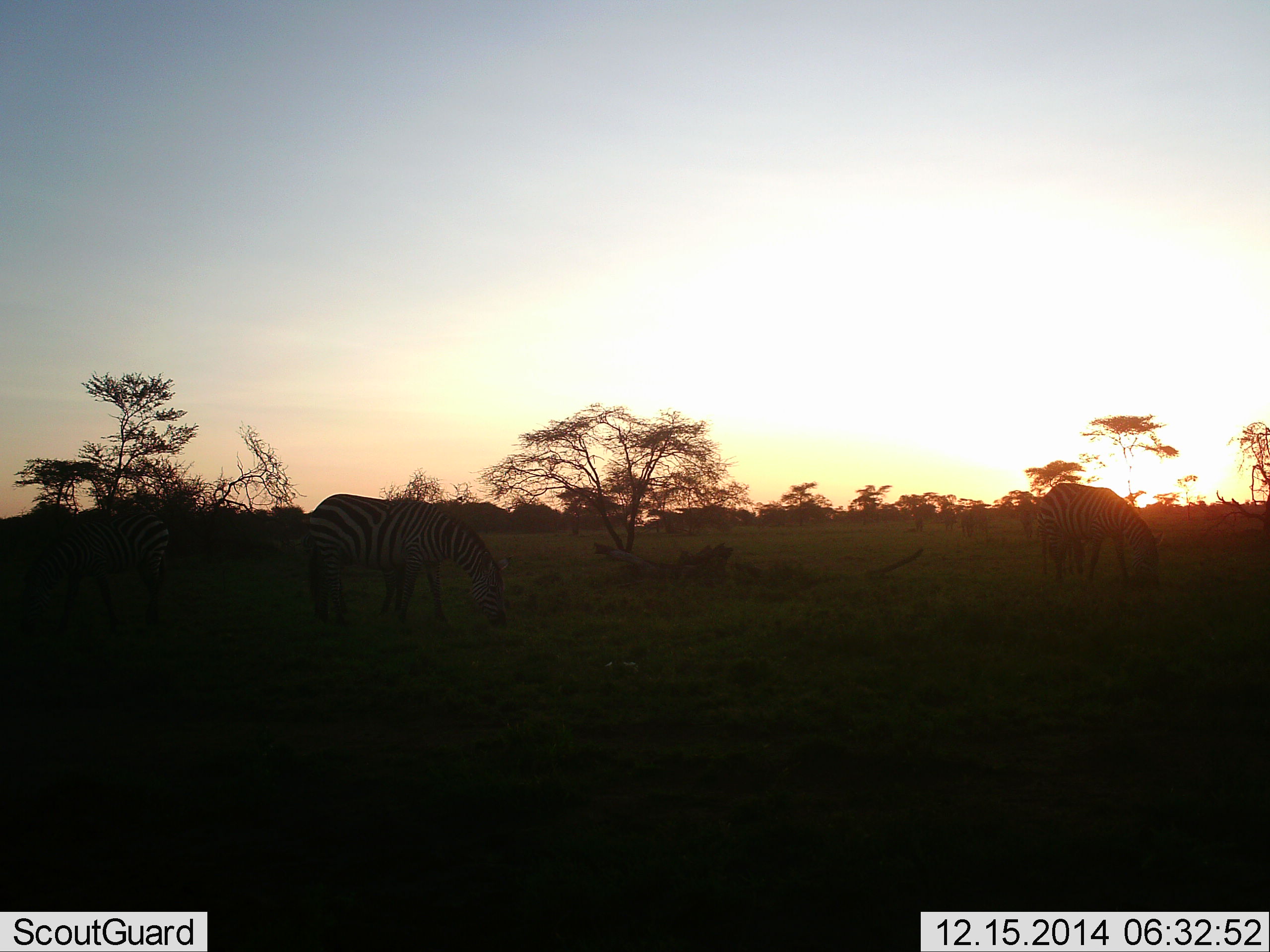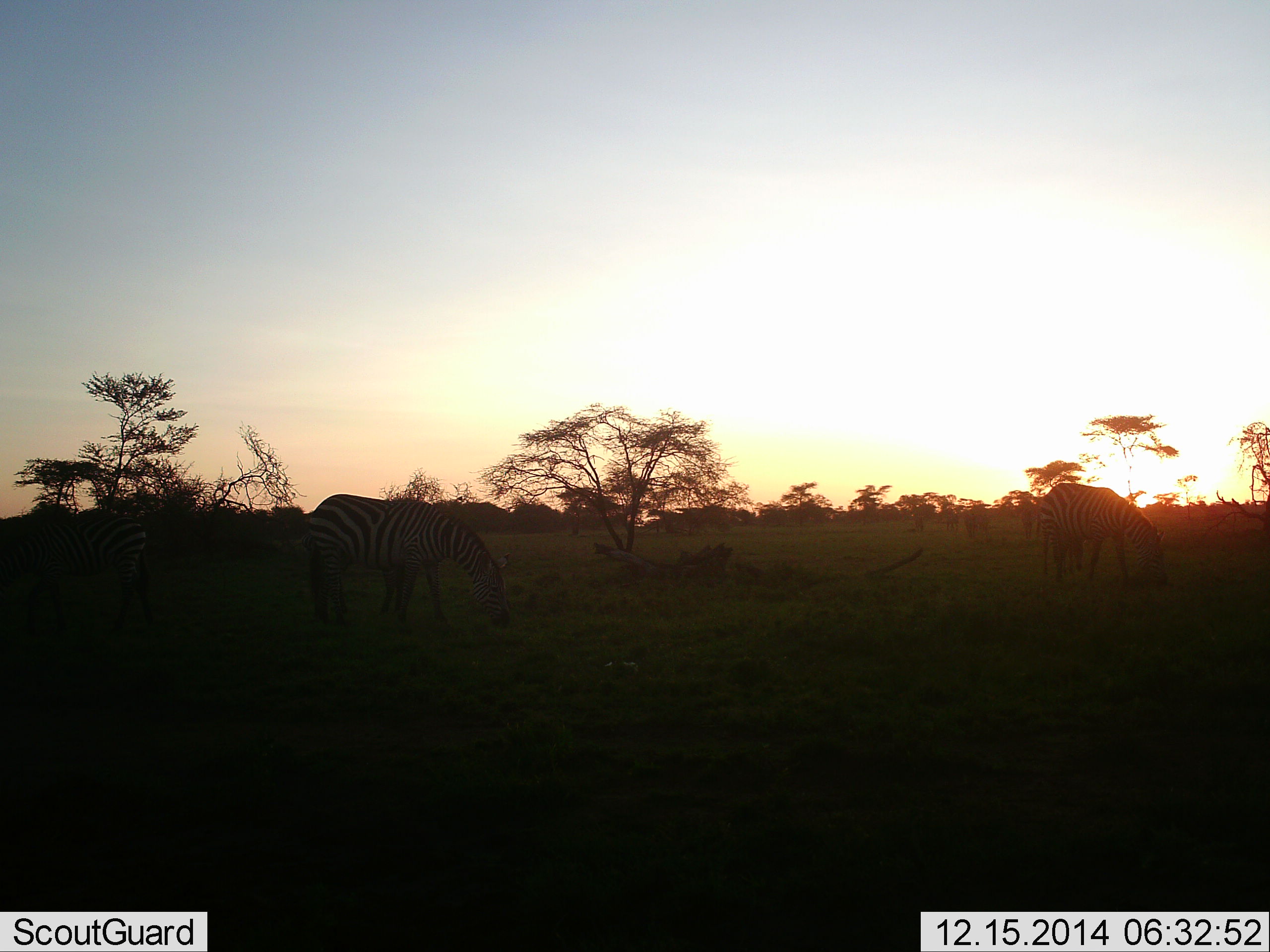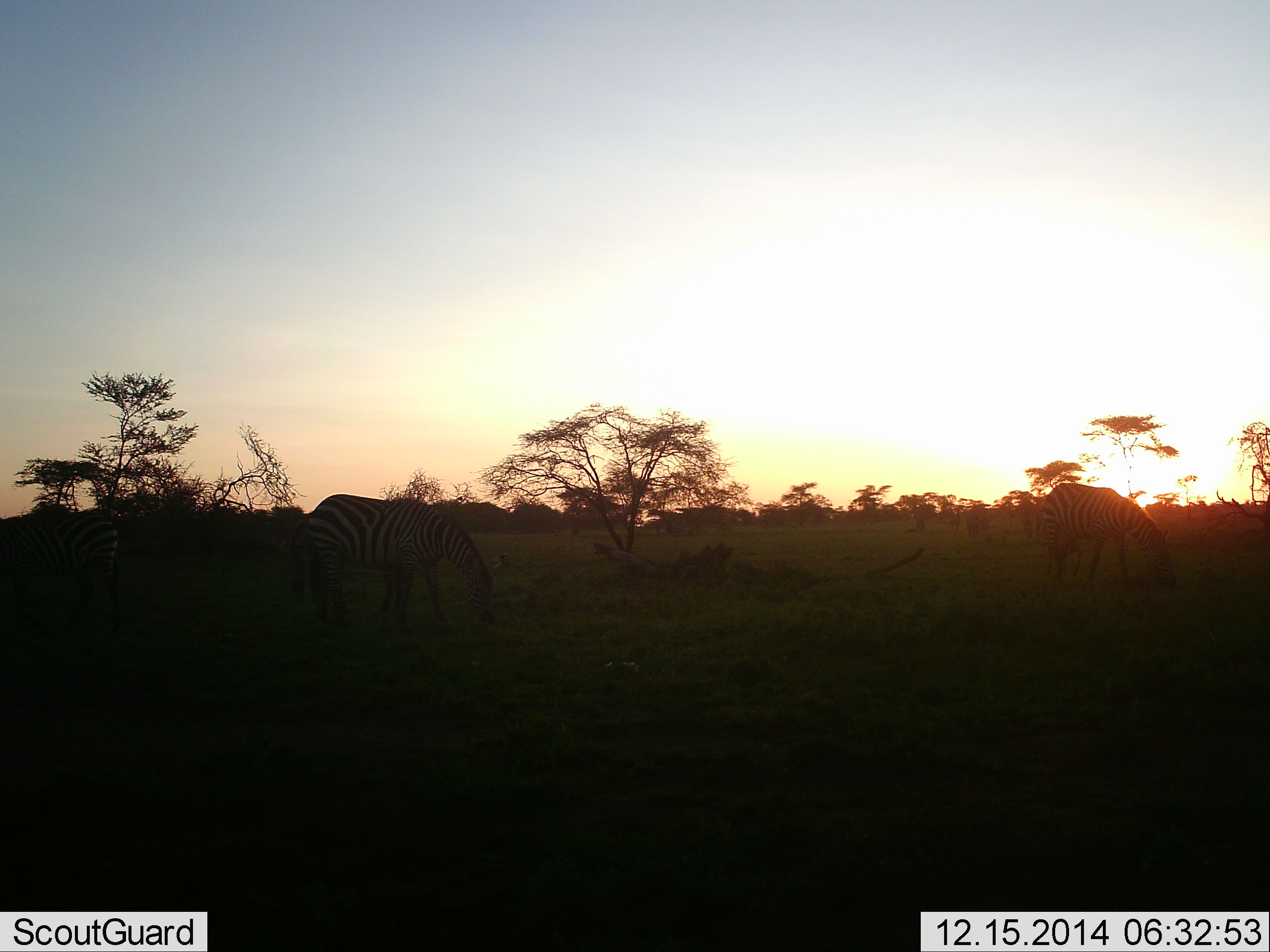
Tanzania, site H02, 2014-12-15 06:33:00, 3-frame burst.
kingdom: Animalia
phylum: Chordata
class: Mammalia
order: Perissodactyla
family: Equidae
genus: Equus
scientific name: Equus quagga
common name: plains zebra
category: zebra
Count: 3.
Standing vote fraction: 30%.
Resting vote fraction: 0%.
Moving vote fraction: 10%.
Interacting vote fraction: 0%.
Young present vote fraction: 0%.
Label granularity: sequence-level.